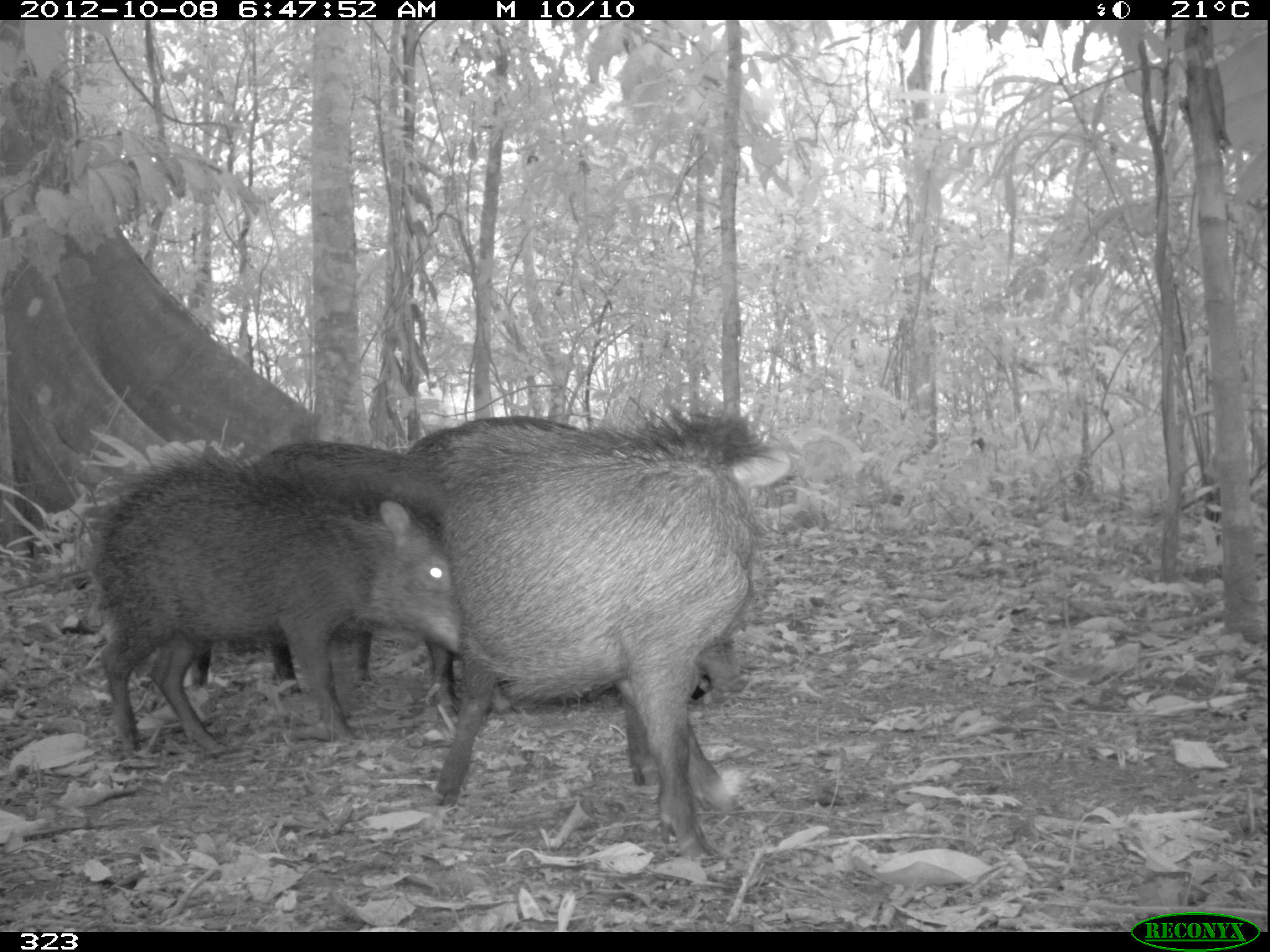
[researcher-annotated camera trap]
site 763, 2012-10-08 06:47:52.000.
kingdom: Animalia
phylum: Chordata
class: Mammalia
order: Artiodactyla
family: Tayassuidae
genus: Tayassu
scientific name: Tayassu pecari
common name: white-lipped peccary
Tayassu pecari (white-lipped peccary).